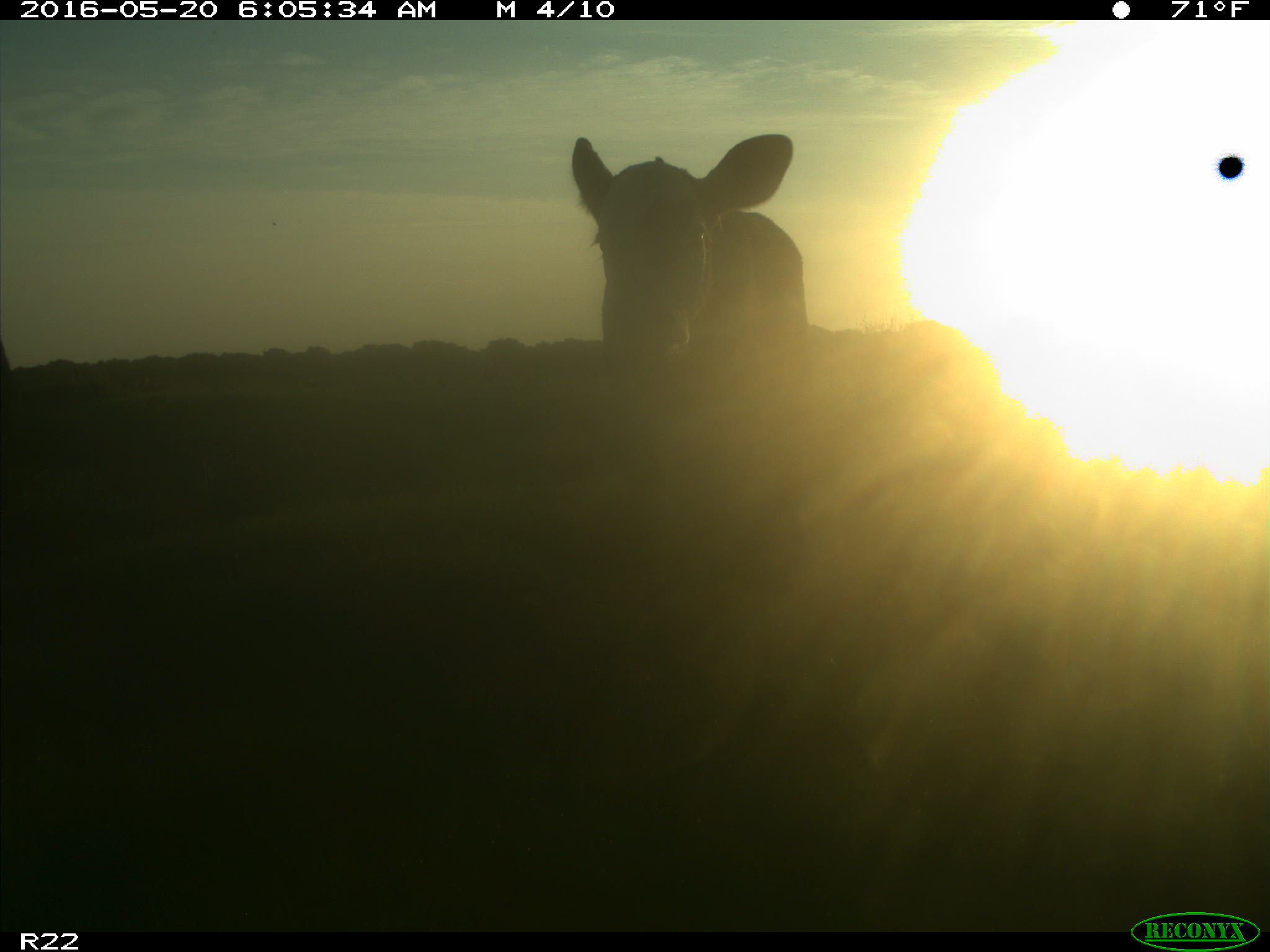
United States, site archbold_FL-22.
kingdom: Animalia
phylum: Chordata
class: Mammalia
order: Artiodactyla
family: Bovidae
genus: Bos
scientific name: Bos taurus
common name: domestic cow